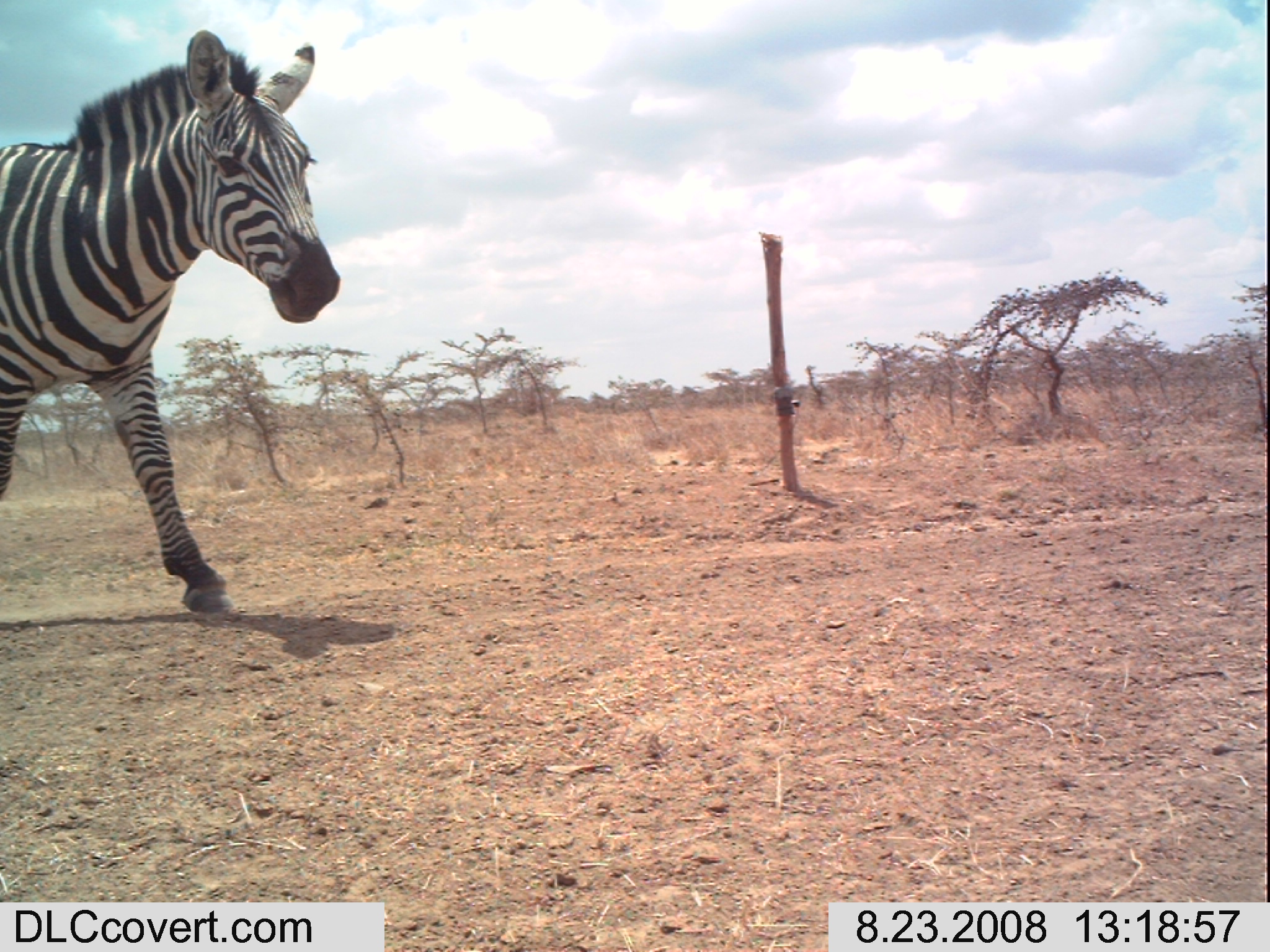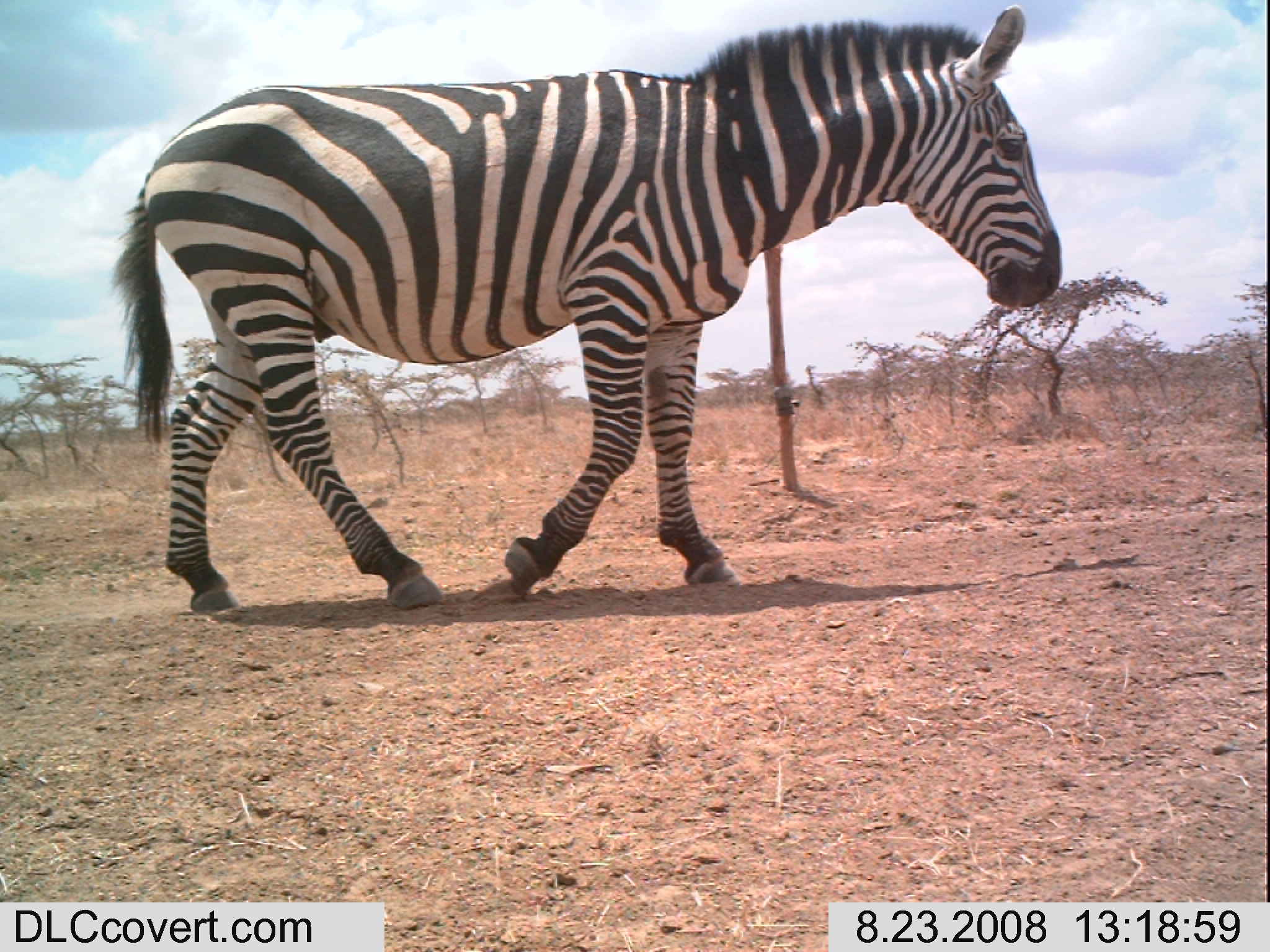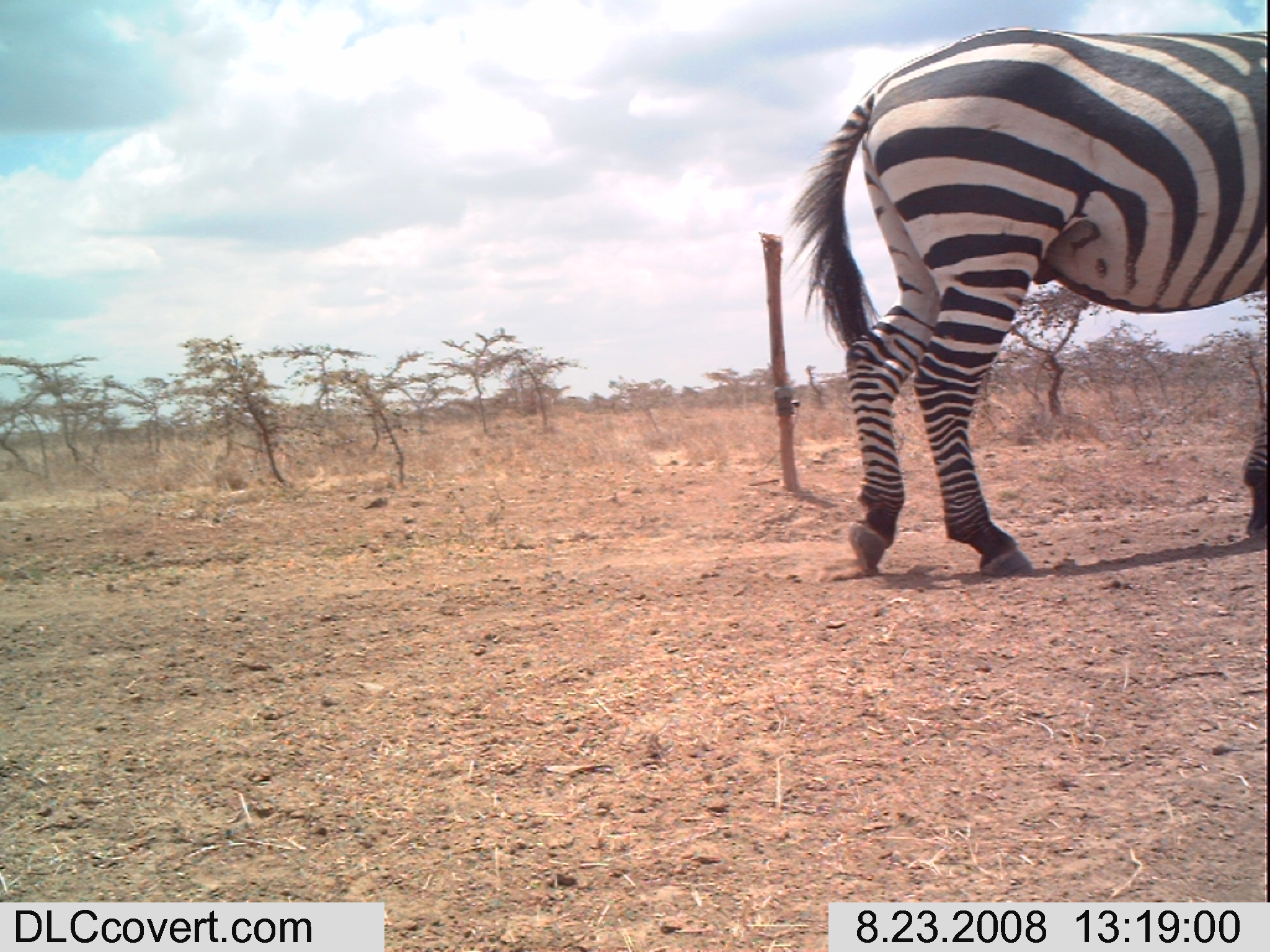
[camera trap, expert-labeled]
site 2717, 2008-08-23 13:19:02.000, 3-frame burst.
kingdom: Animalia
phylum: Chordata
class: Mammalia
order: Perissodactyla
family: Equidae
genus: Equus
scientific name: Equus quagga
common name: plains zebra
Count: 1.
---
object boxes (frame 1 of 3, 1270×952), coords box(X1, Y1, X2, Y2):
equus quagga: box(0, 25, 340, 620)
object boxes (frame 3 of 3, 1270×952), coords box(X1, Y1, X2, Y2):
equus quagga: box(778, 21, 1264, 579)